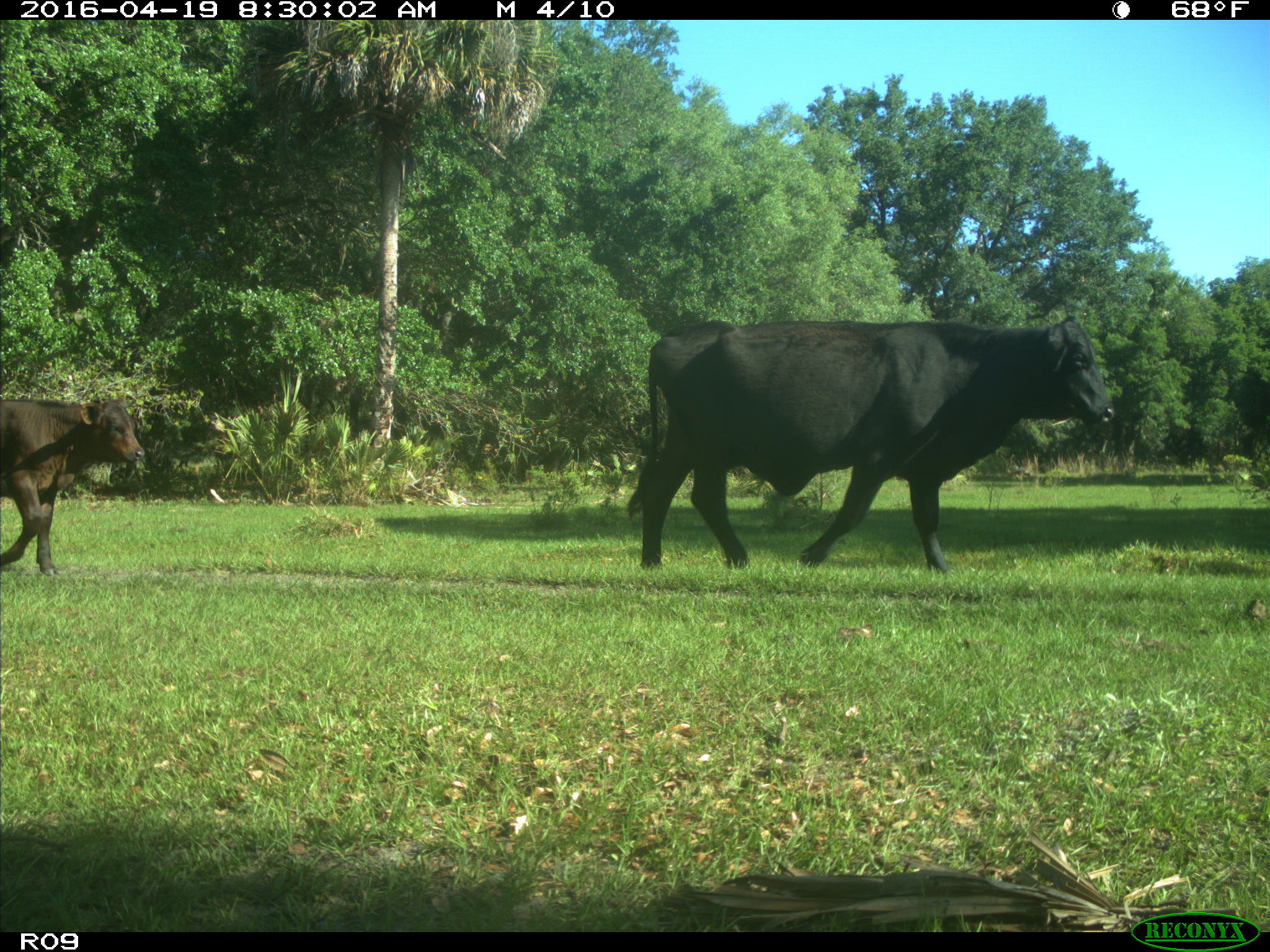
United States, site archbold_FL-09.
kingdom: Animalia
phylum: Chordata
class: Mammalia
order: Artiodactyla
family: Bovidae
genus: Bos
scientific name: Bos taurus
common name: domestic cow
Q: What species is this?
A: Bos taurus (domestic cow).